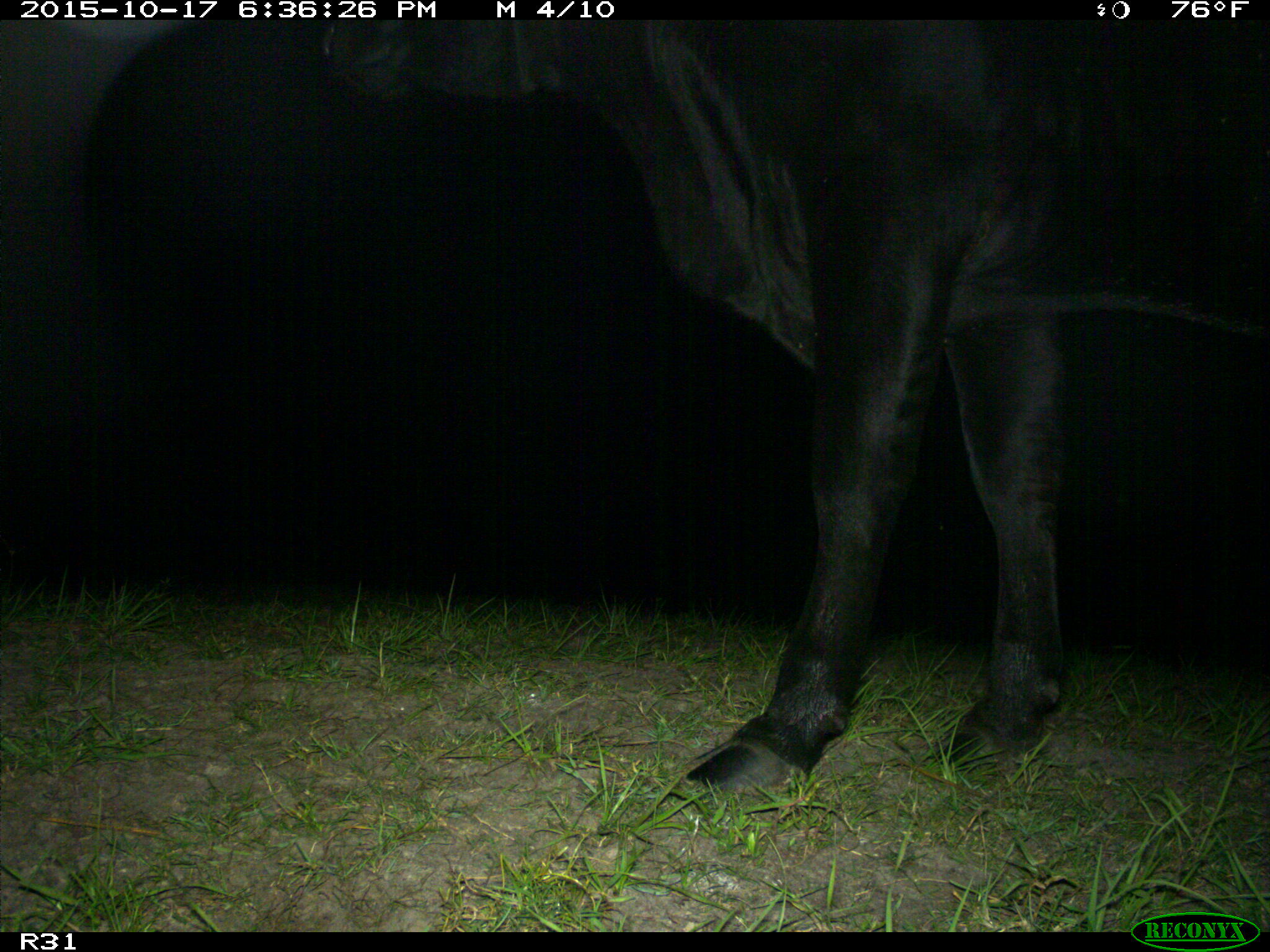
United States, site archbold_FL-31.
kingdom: Animalia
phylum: Chordata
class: Mammalia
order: Artiodactyla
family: Bovidae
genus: Bos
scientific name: Bos taurus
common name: domestic cow